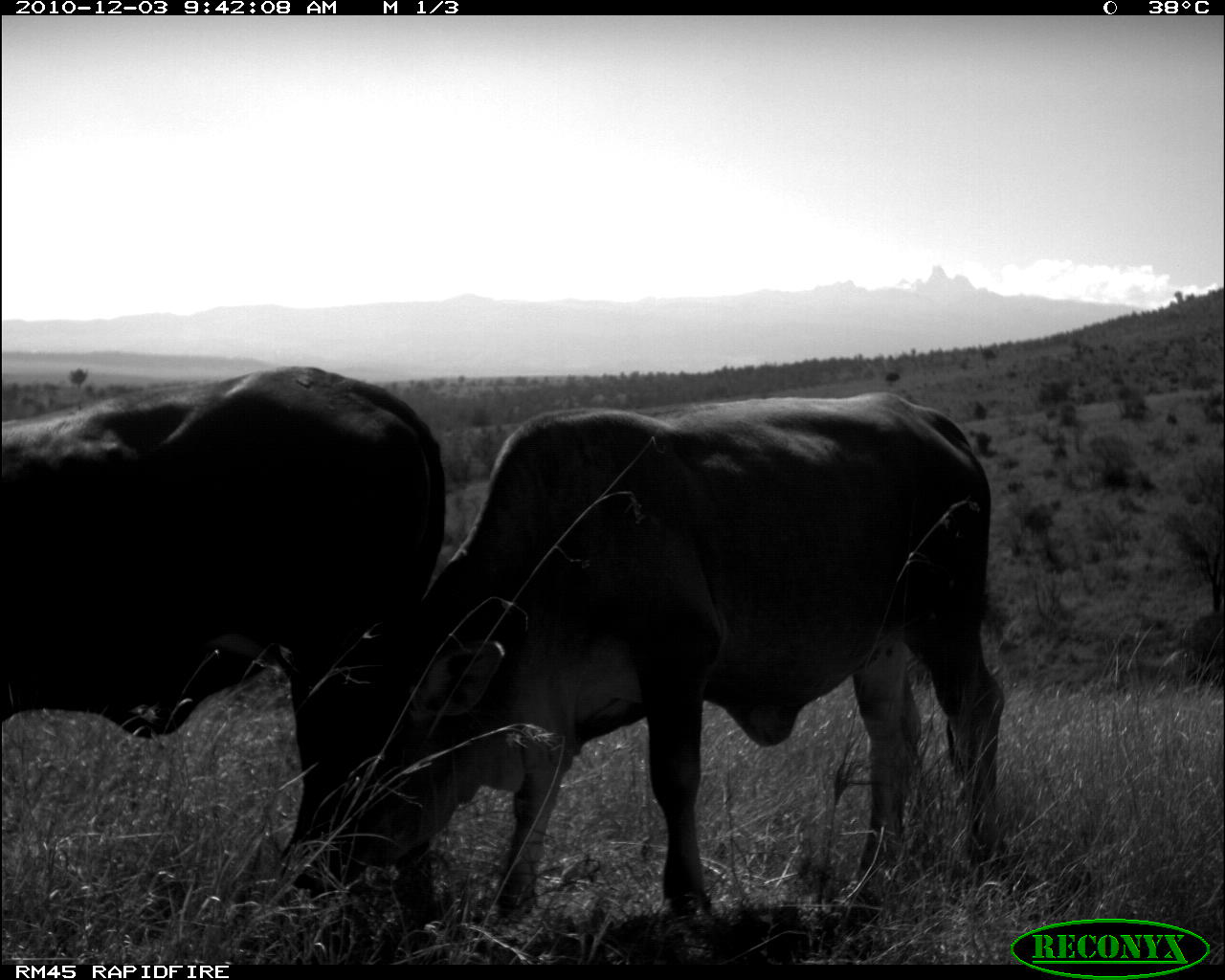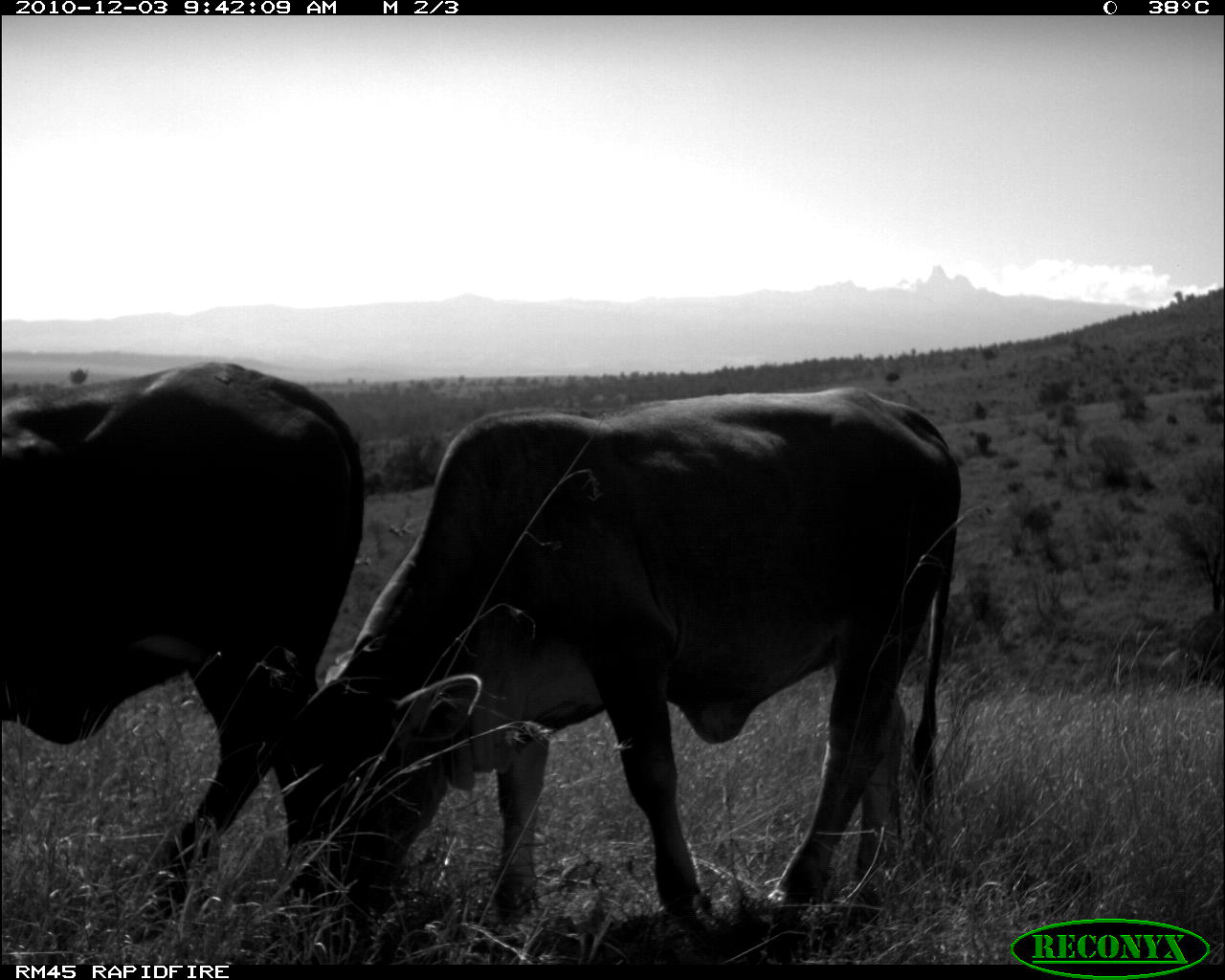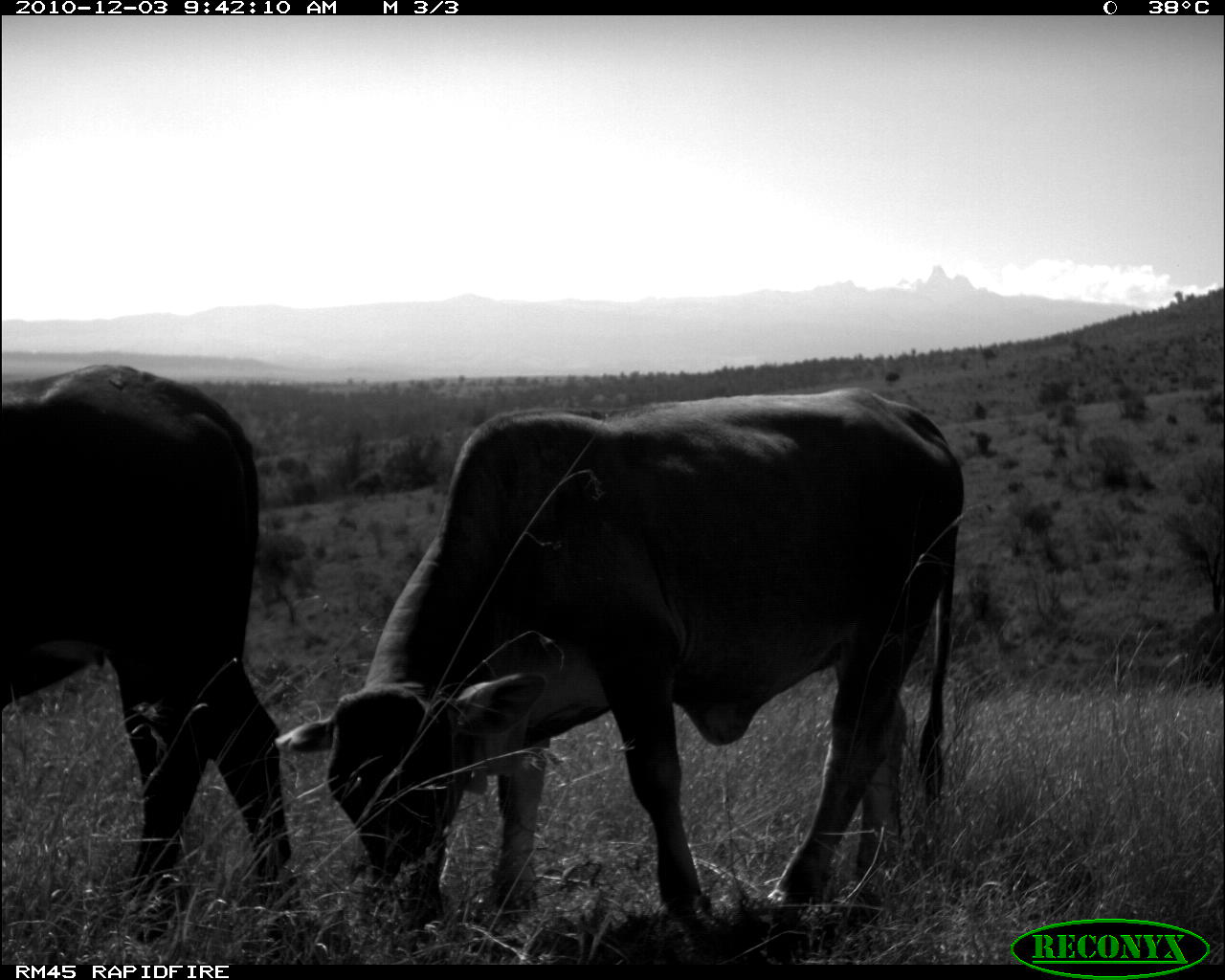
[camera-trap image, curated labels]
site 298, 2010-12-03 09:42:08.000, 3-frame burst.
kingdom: Animalia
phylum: Chordata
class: Mammalia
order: Artiodactyla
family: Bovidae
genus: Bos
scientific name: Bos taurus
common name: domestic cattle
Bos taurus (domestic cattle), count 2.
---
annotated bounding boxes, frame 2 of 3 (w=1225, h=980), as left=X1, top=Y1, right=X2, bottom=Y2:
bos taurus: left=261, top=385, right=964, bottom=962; left=0, top=354, right=368, bottom=947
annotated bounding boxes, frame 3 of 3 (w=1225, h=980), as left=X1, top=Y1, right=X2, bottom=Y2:
bos taurus: left=271, top=385, right=967, bottom=933; left=0, top=349, right=293, bottom=963